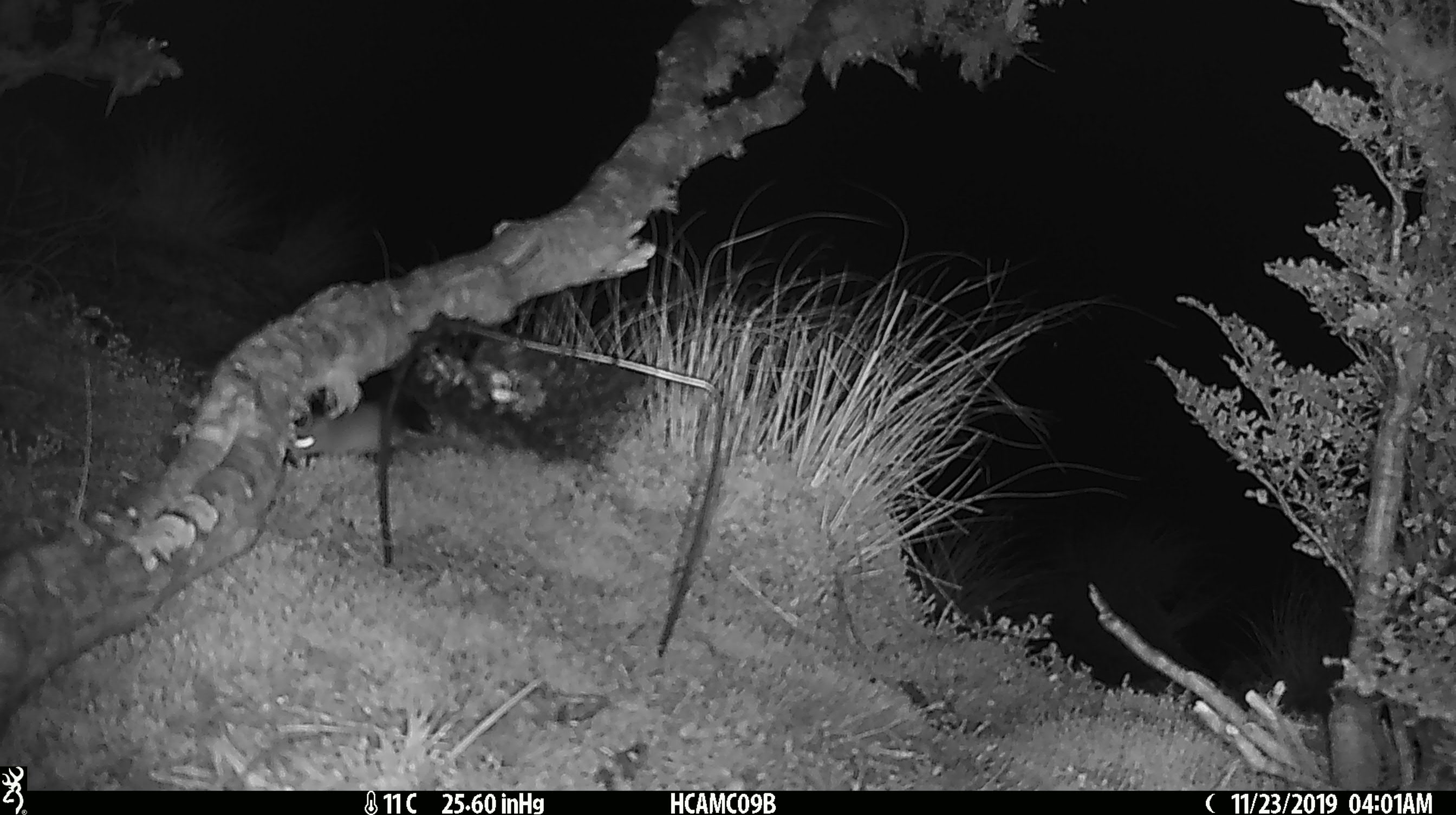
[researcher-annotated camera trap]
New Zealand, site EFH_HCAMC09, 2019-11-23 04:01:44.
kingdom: Animalia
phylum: Chordata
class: Mammalia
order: Rodentia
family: Muridae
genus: Mus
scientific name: Mus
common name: mouse